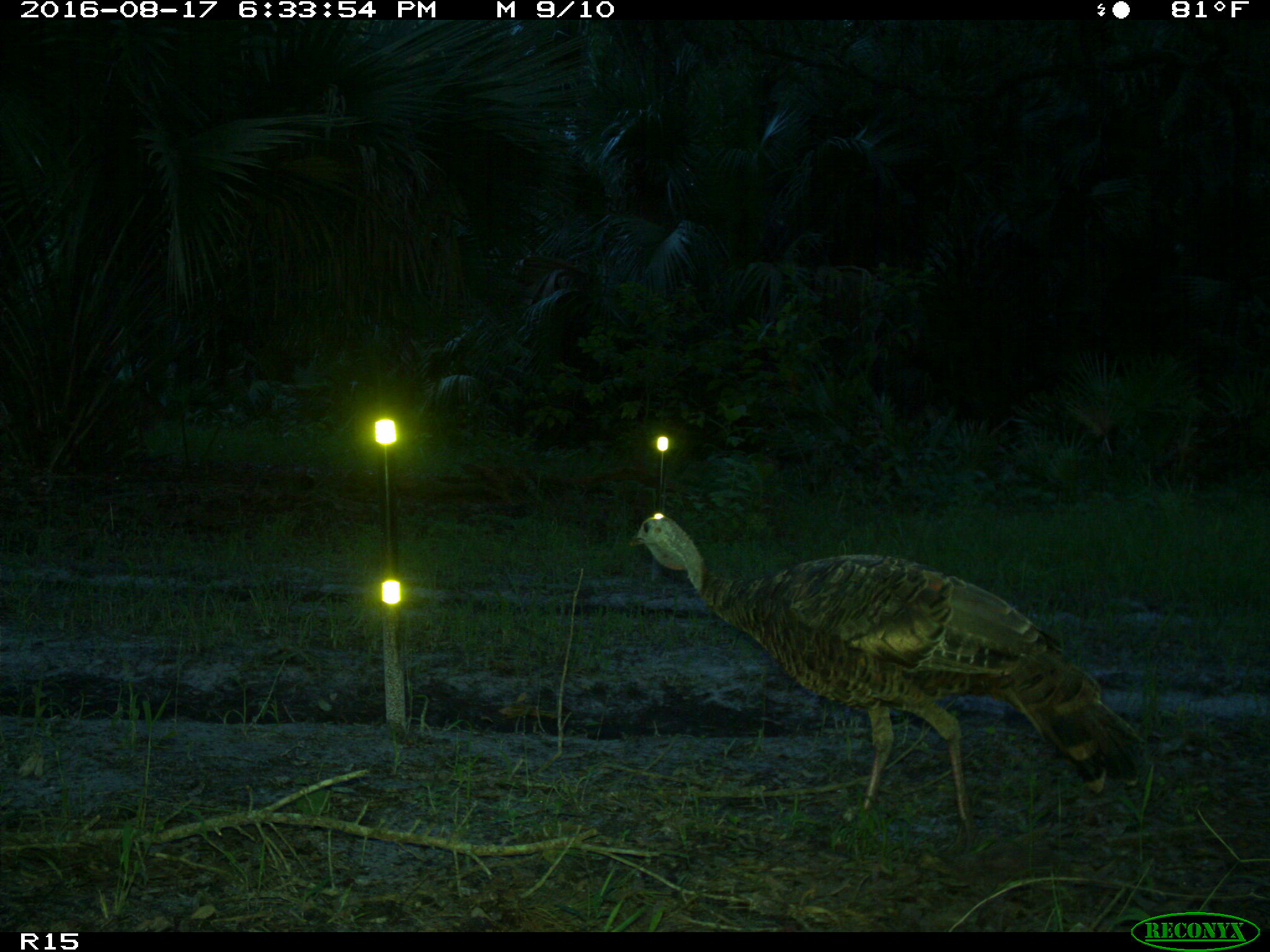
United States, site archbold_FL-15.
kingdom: Animalia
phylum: Chordata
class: Aves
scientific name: Aves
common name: birds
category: unidentified bird